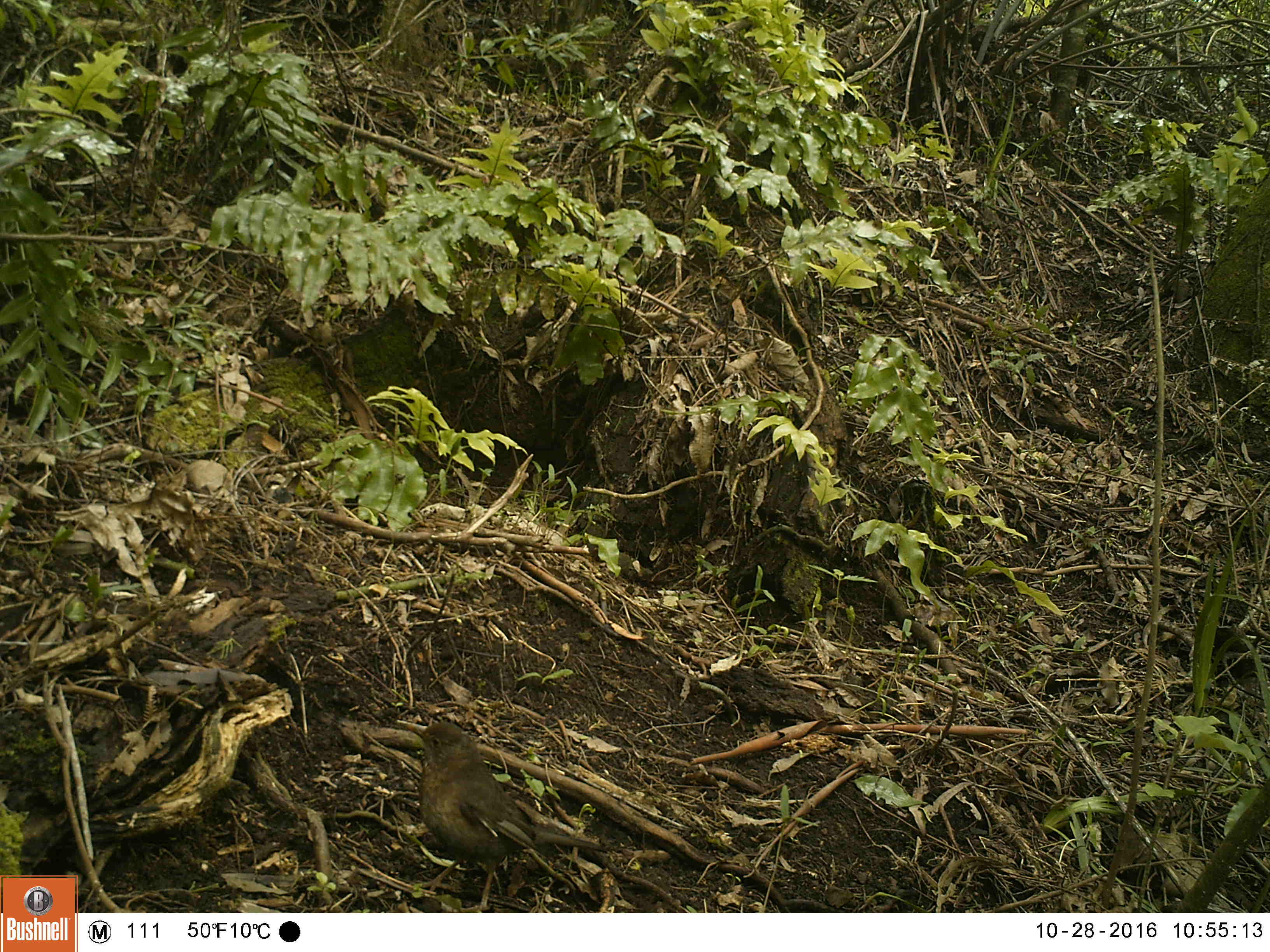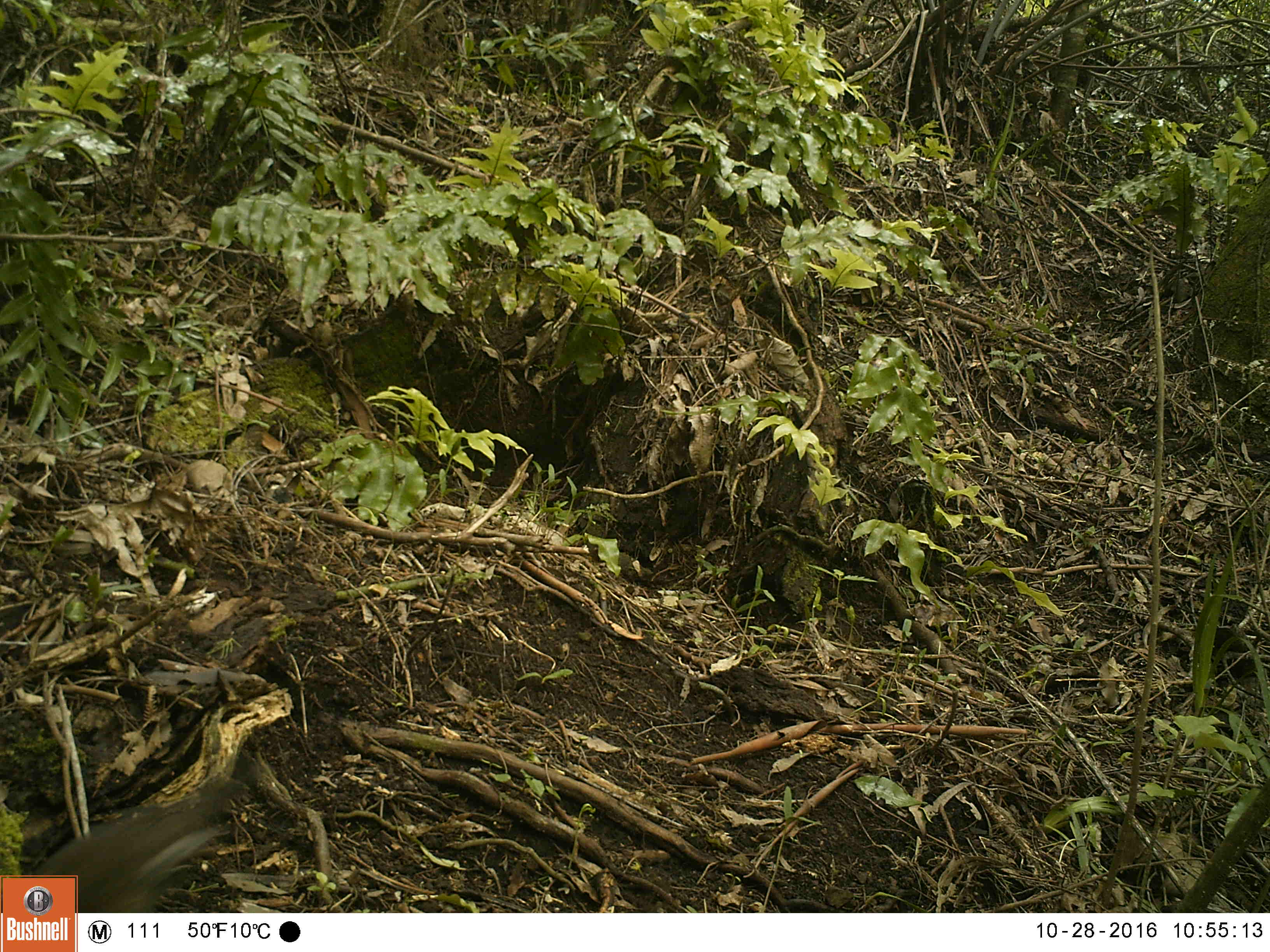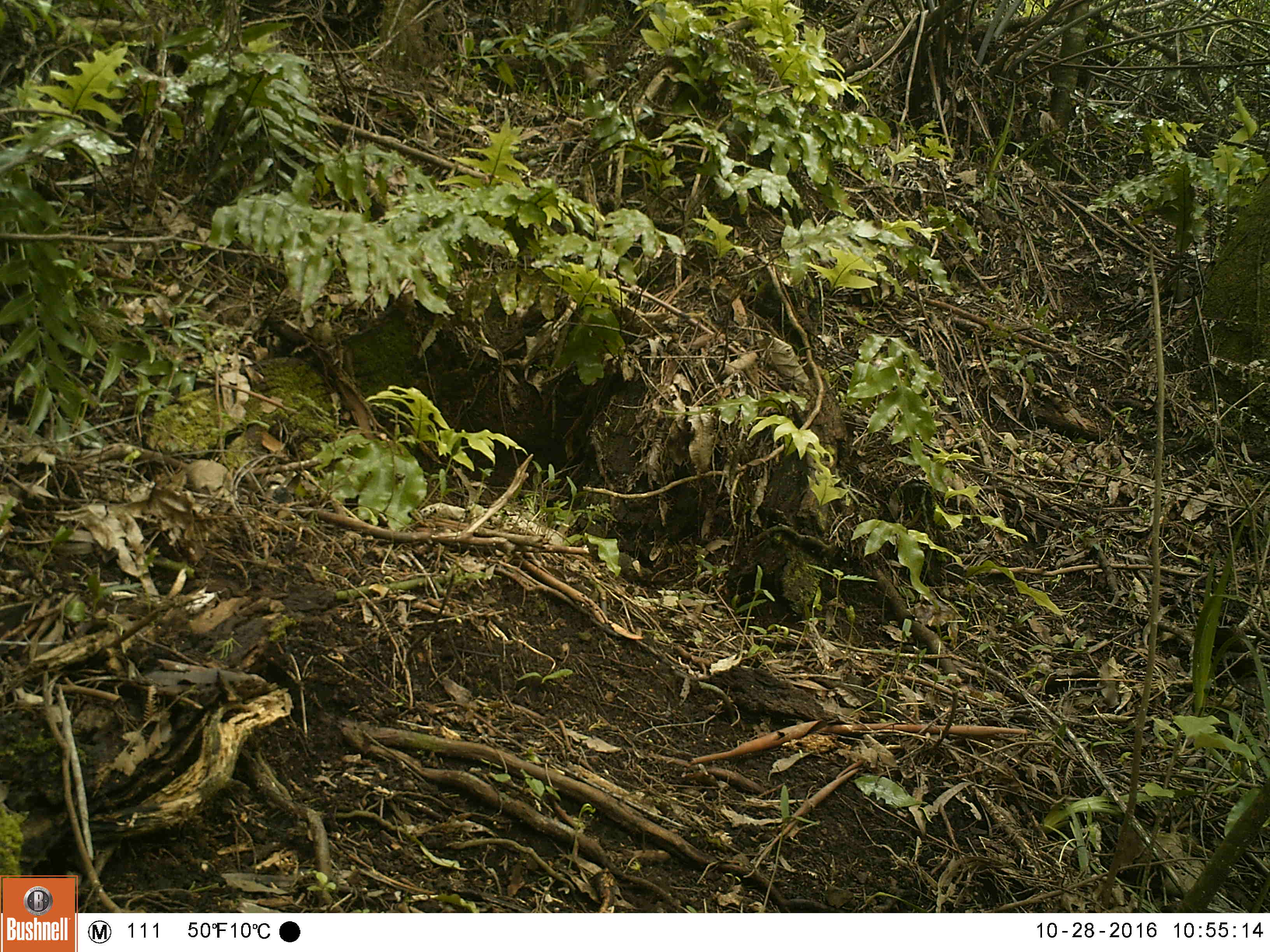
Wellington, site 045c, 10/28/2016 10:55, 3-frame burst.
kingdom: Animalia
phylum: Chordata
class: Aves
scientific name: Aves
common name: bird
Bird (Aves).